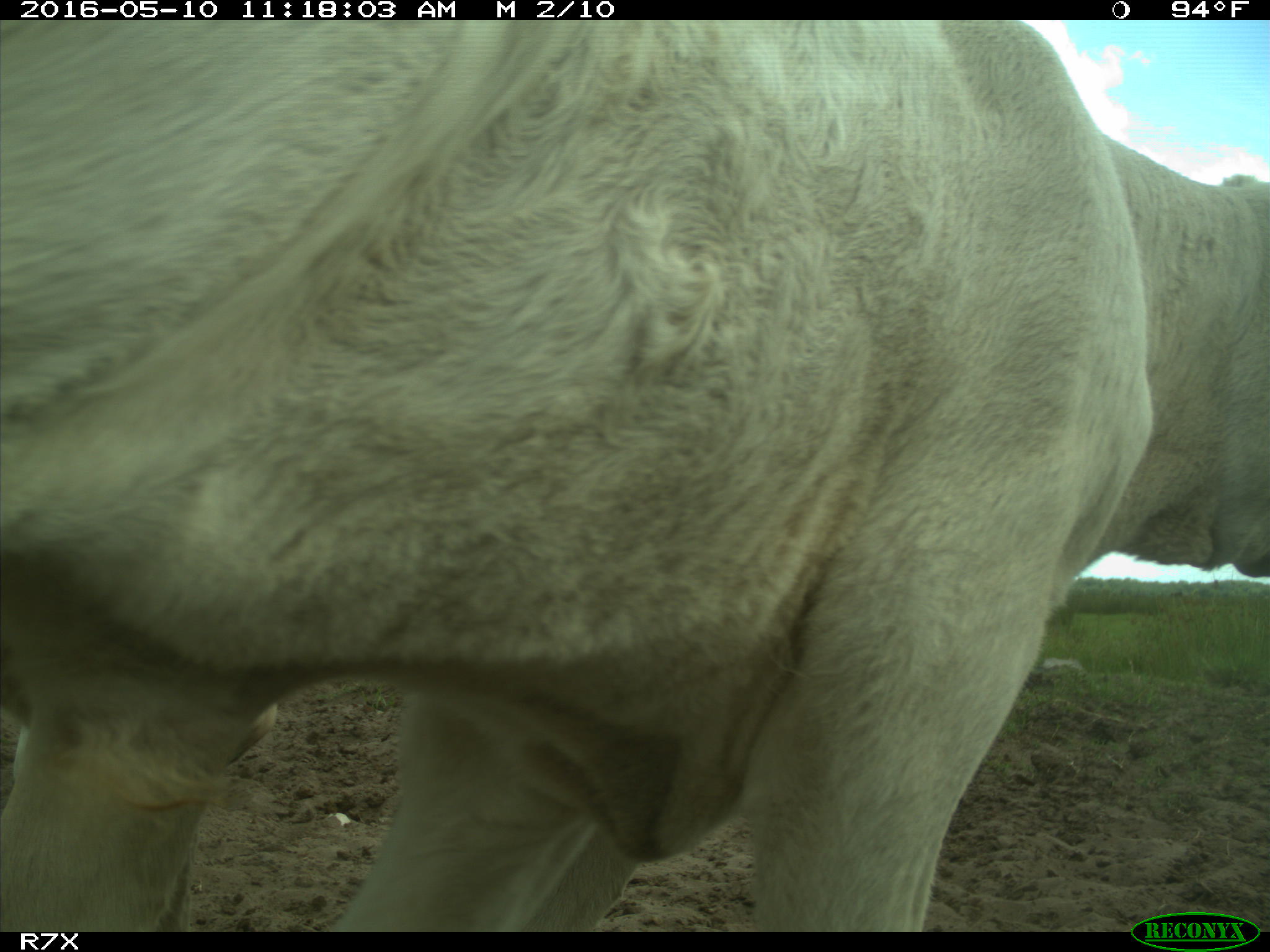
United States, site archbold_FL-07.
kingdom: Animalia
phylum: Chordata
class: Mammalia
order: Artiodactyla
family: Bovidae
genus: Bos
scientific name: Bos taurus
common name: domestic cow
Bos taurus (domestic cow).